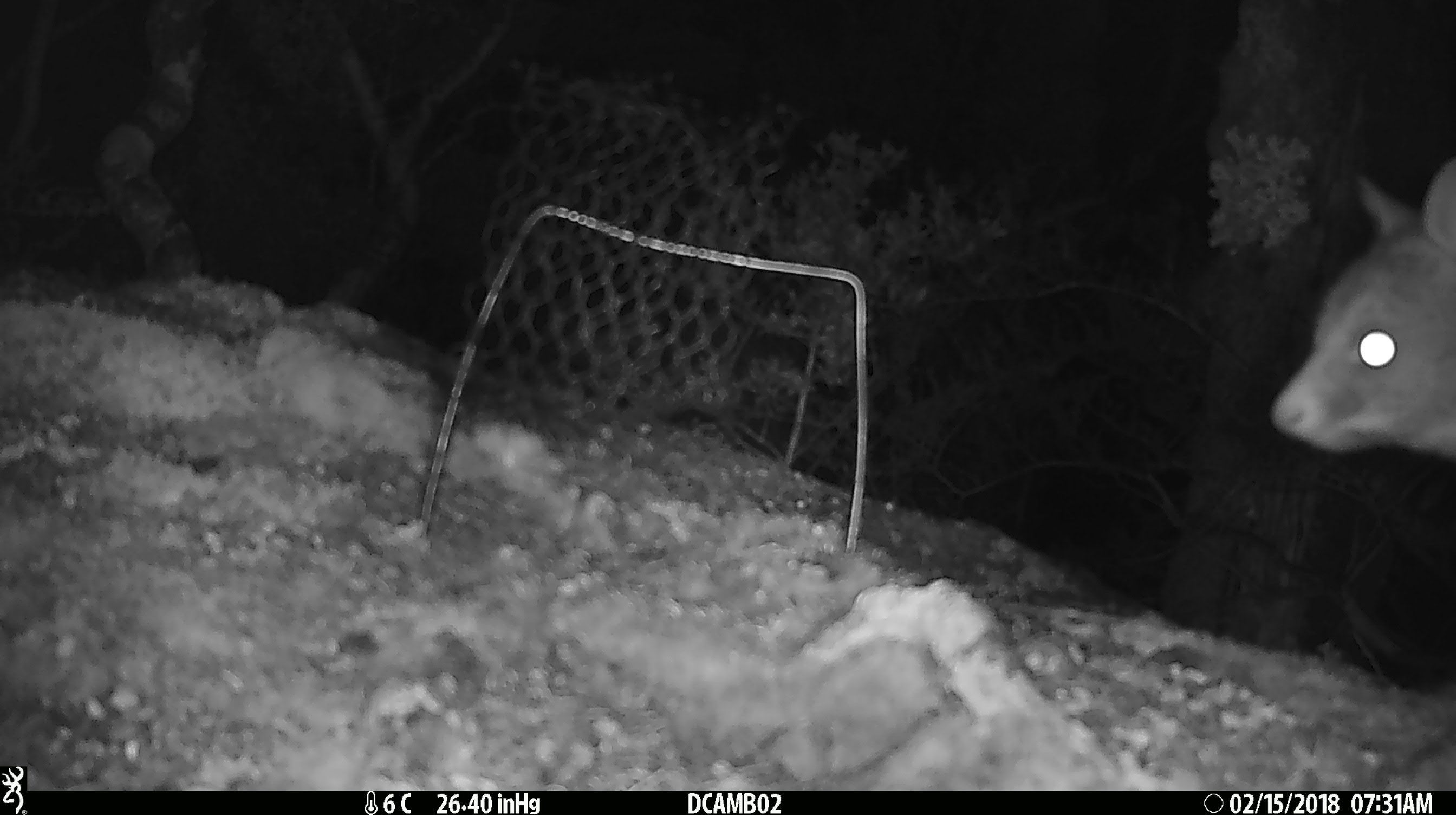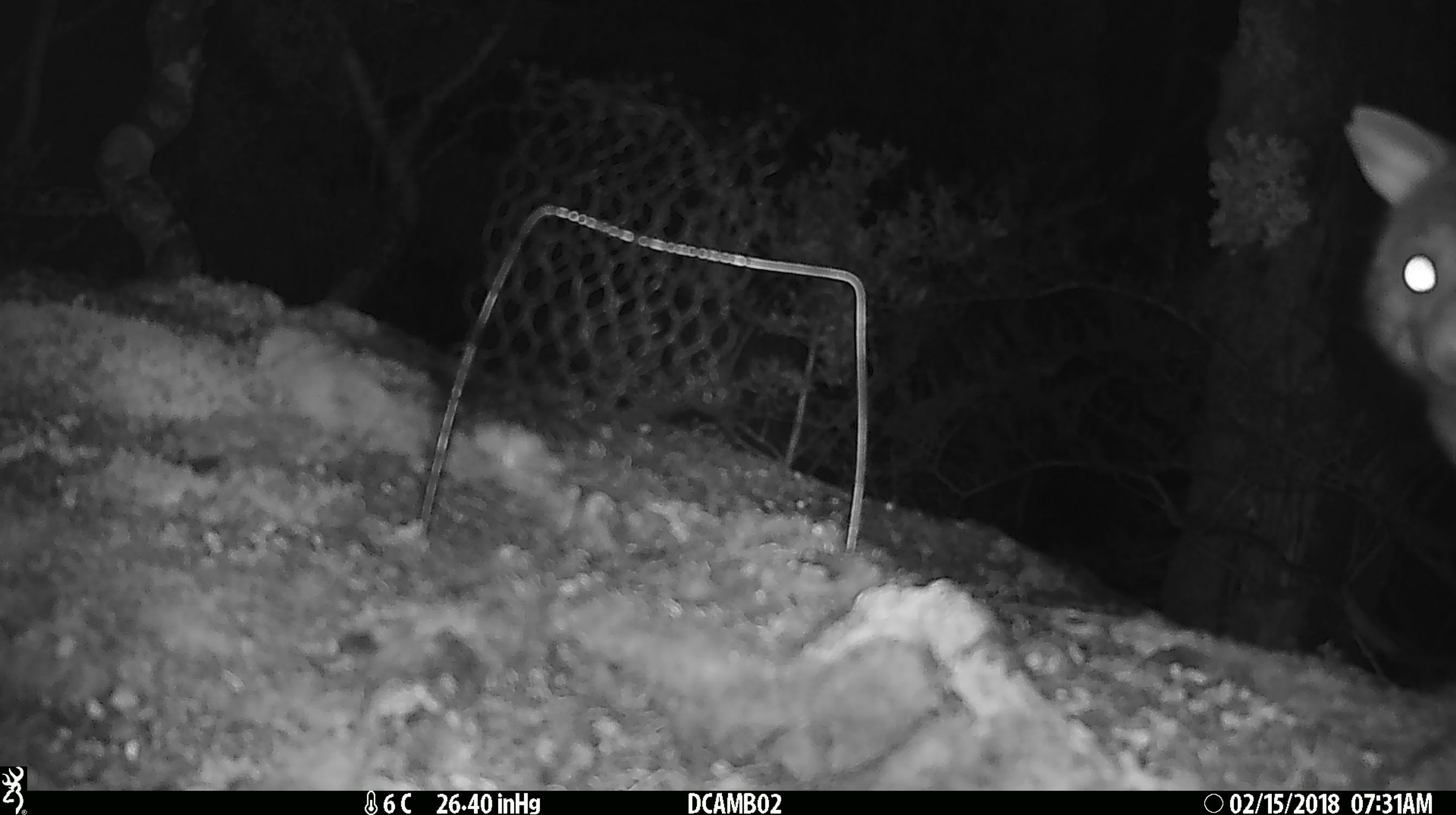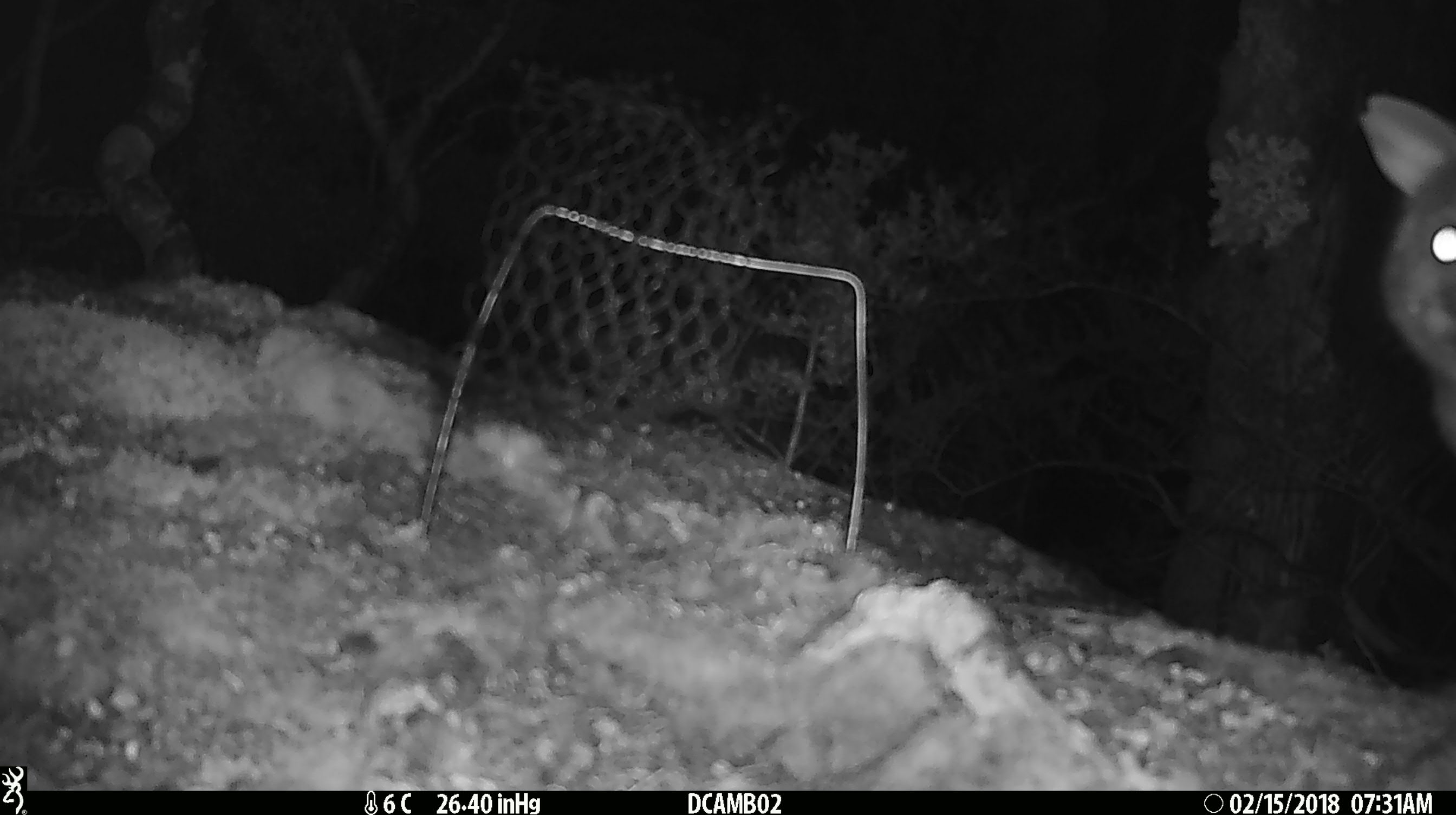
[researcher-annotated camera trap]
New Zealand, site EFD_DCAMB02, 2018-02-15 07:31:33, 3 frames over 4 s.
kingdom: Animalia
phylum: Chordata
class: Mammalia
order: Diprotodontia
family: Phalangeridae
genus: Trichosurus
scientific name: Trichosurus vulpecula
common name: common brushtail possum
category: possum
Possum (common brushtail possum) (Trichosurus vulpecula).